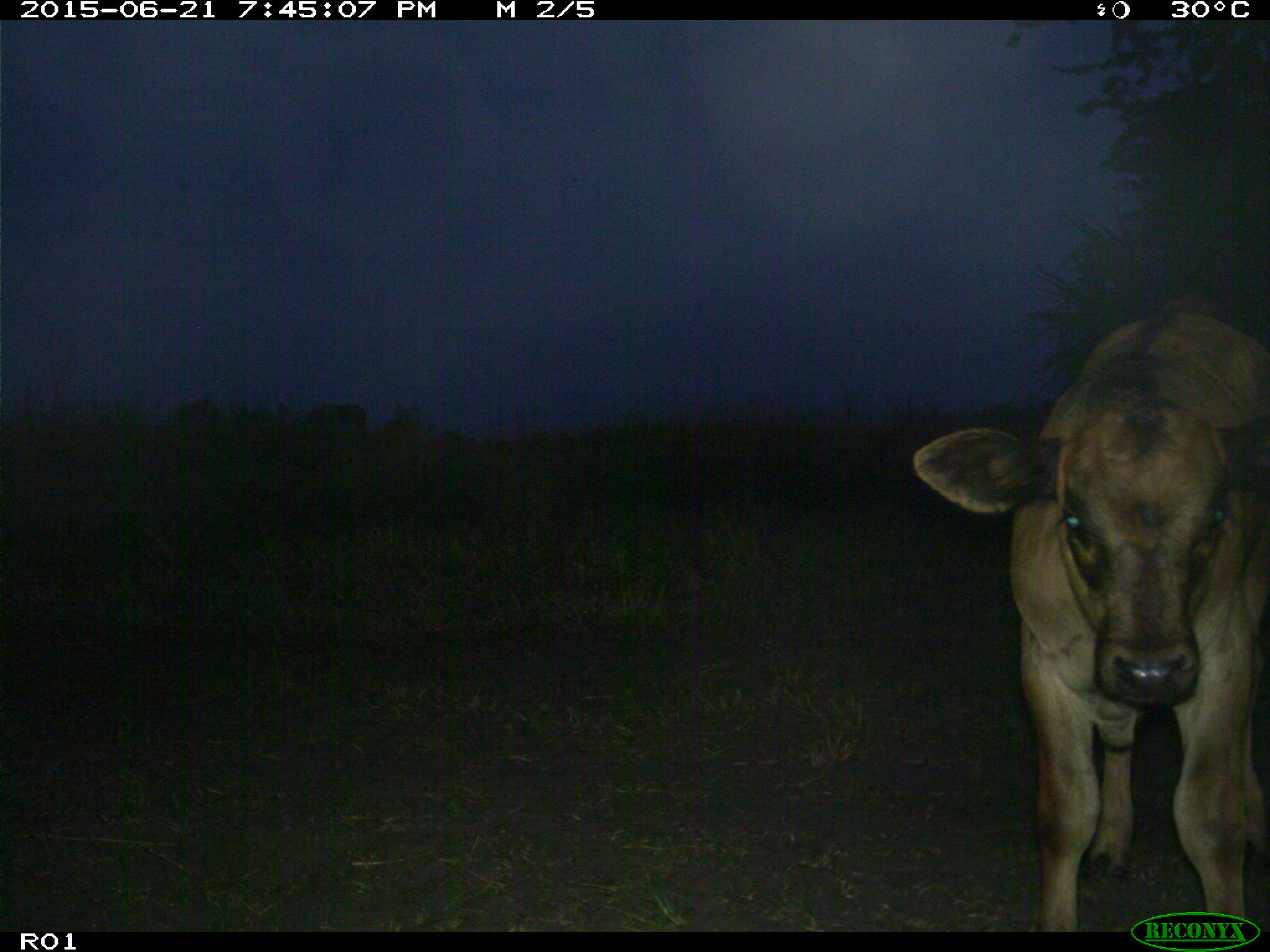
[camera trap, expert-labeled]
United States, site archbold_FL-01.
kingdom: Animalia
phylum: Chordata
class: Mammalia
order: Artiodactyla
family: Bovidae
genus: Bos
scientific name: Bos taurus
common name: domestic cow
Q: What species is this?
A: Bos taurus (domestic cow).